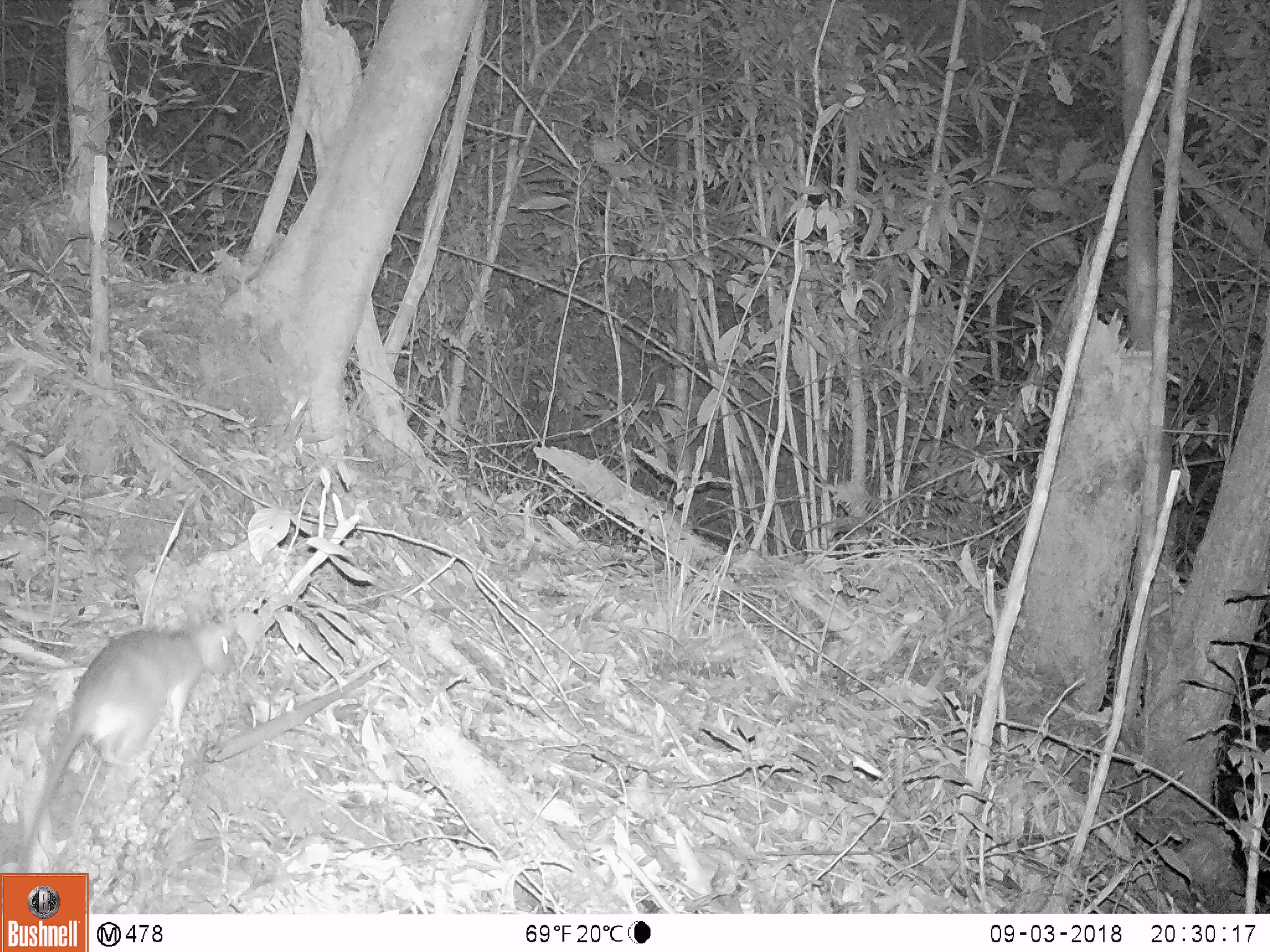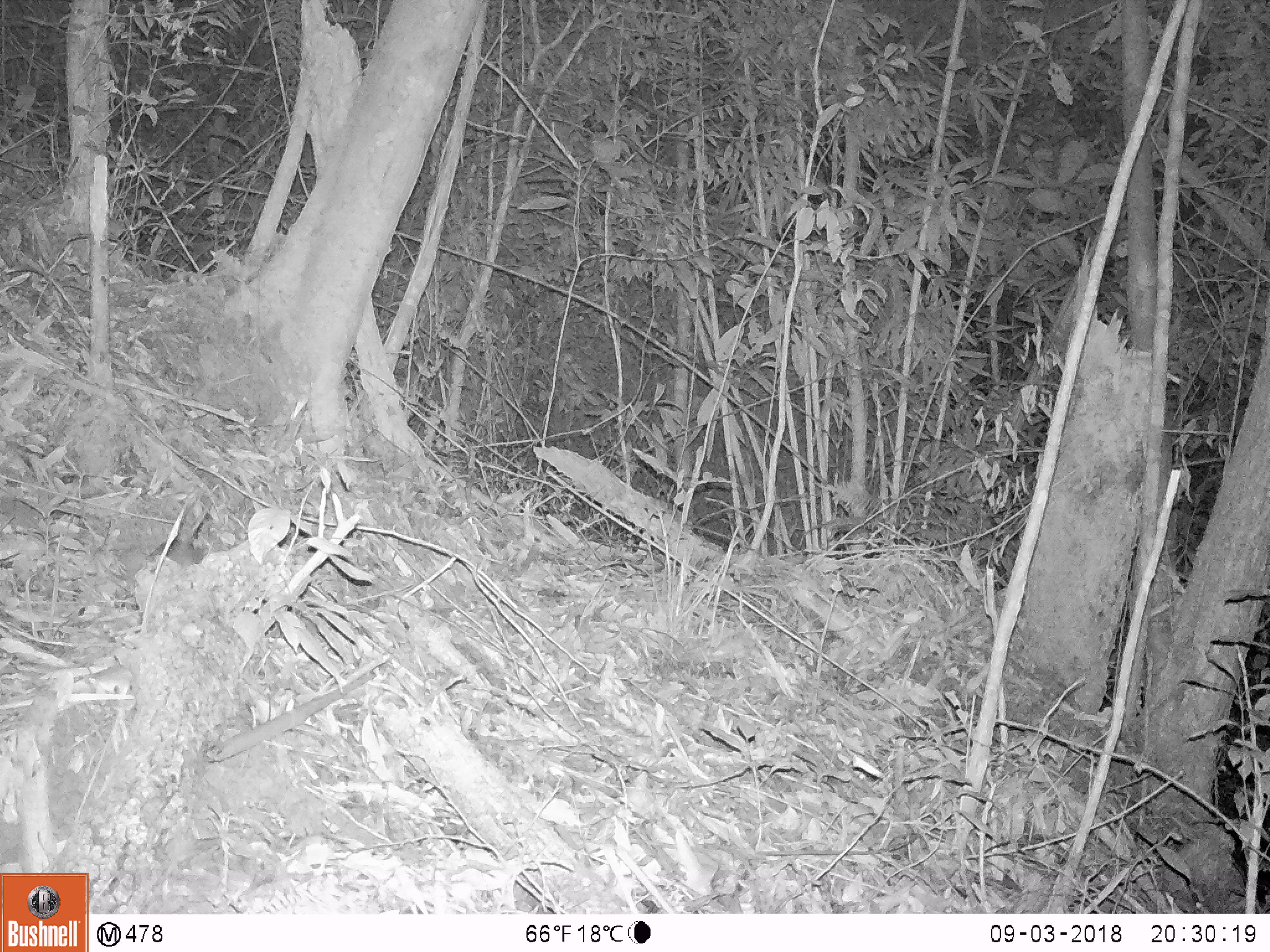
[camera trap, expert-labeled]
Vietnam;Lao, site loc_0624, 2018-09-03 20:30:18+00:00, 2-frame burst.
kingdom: Animalia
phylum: Chordata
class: Mammalia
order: Rodentia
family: Muridae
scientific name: Muridae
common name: old-world mice and rats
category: unidentified murid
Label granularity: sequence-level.